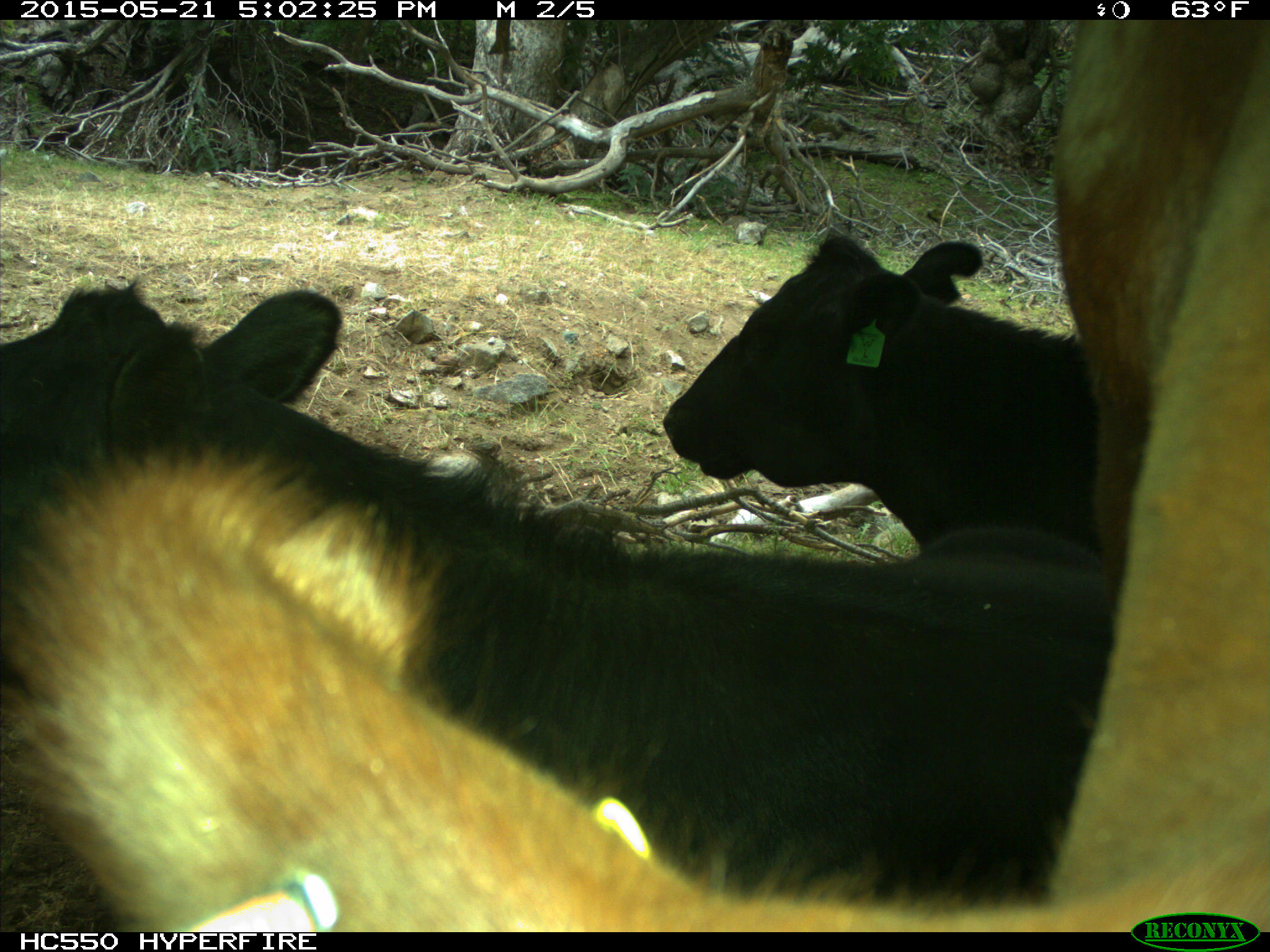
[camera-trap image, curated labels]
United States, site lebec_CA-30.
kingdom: Animalia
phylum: Chordata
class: Mammalia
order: Artiodactyla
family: Bovidae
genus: Bos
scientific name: Bos taurus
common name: domestic cow